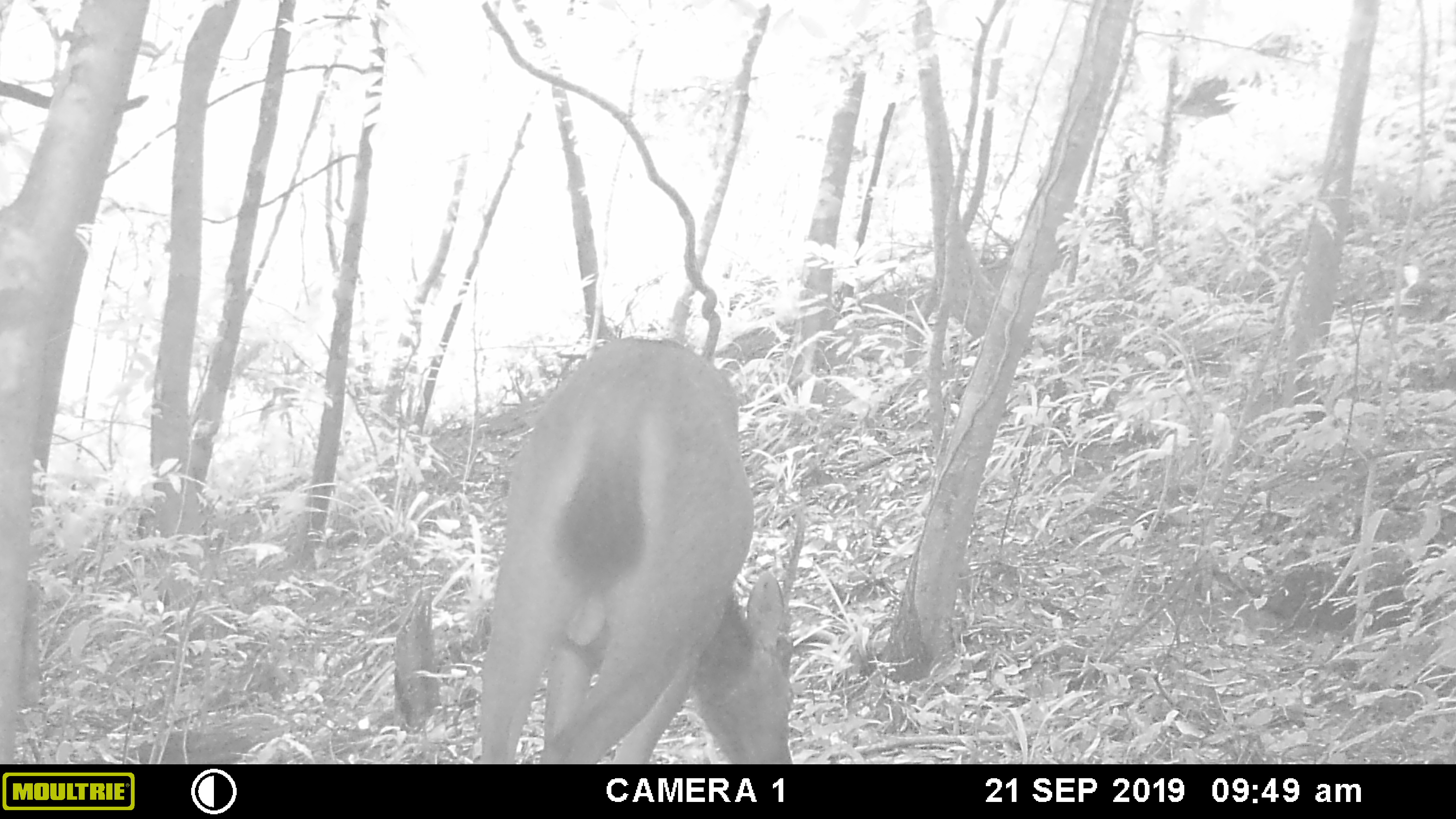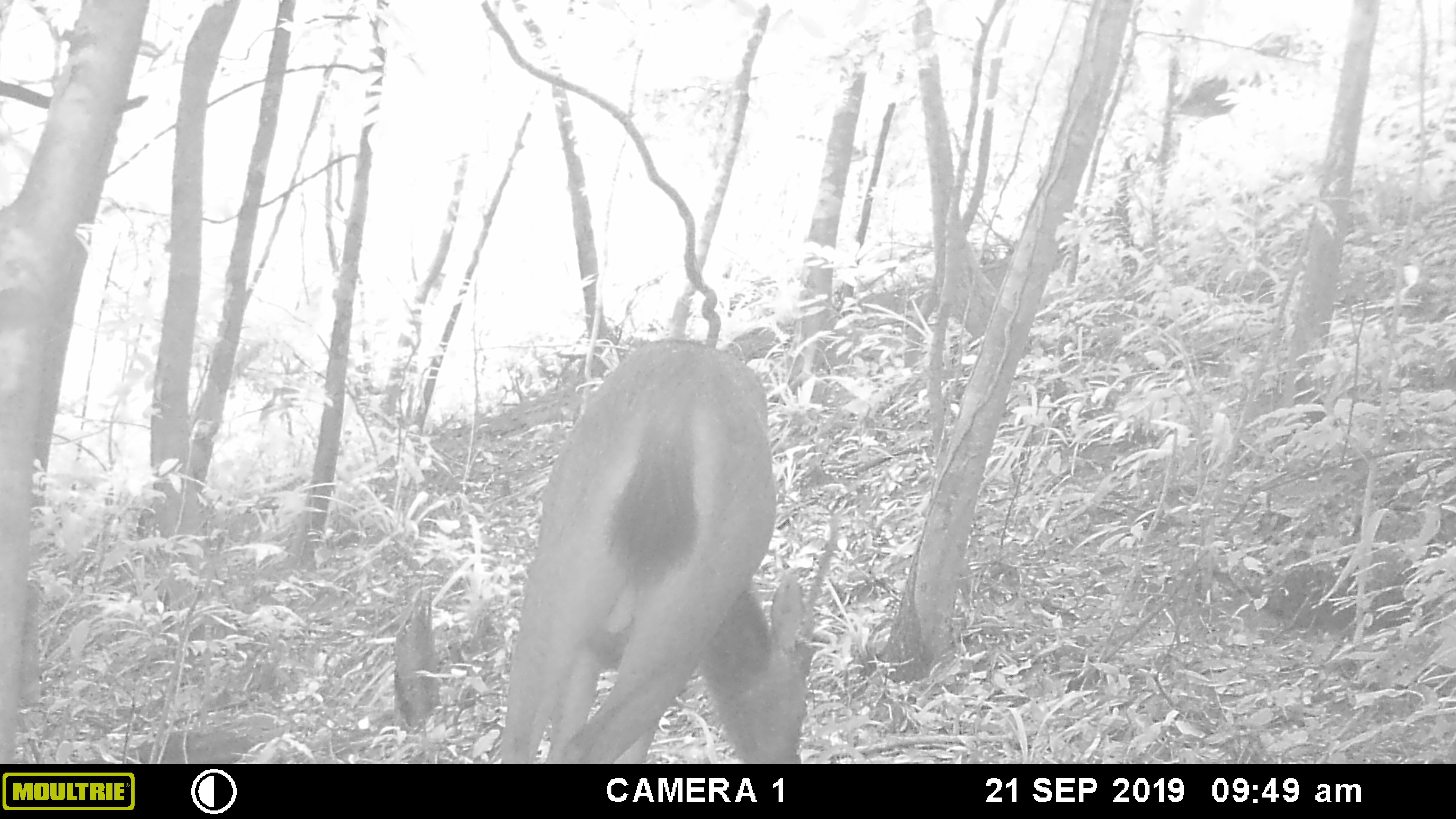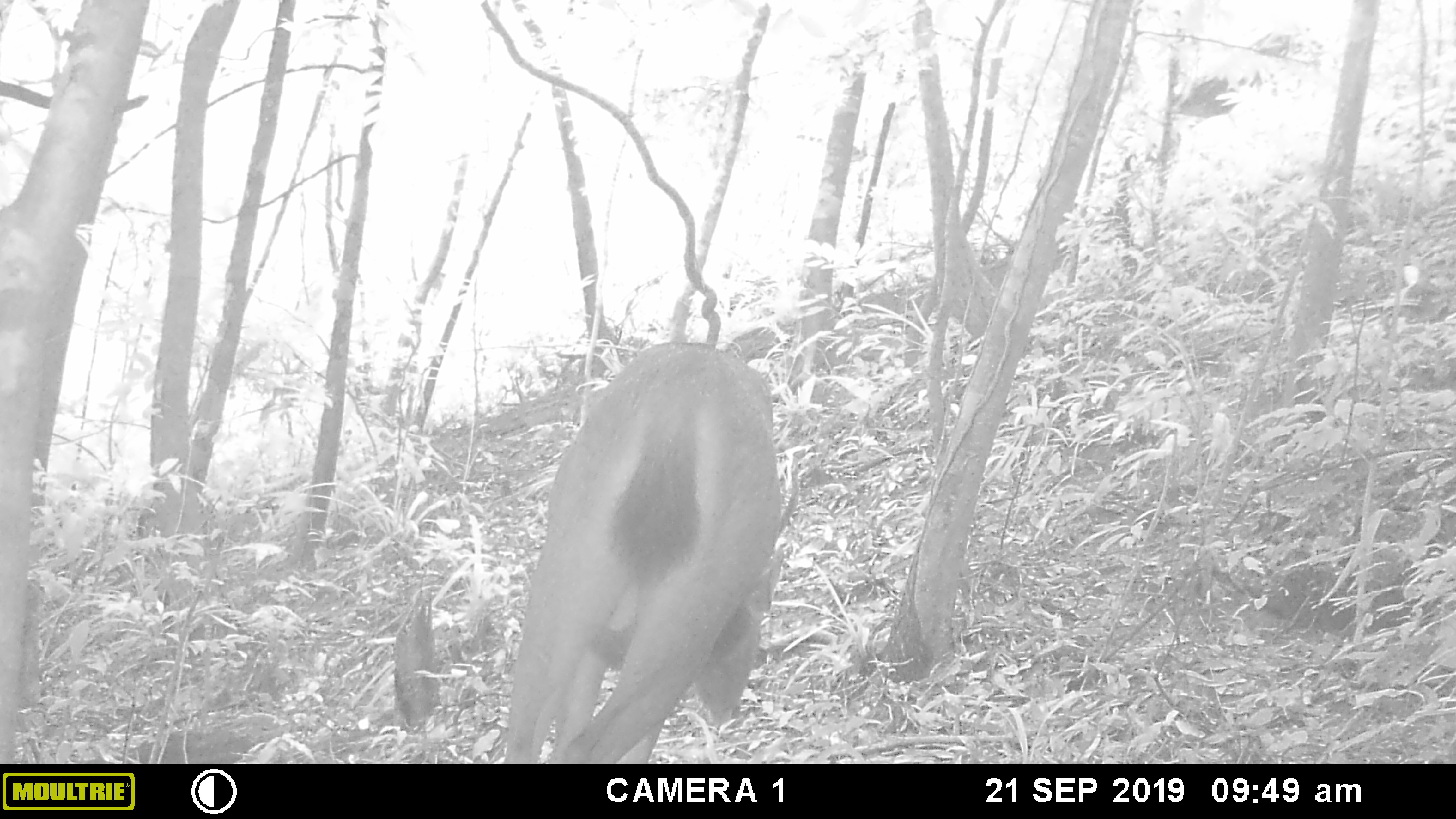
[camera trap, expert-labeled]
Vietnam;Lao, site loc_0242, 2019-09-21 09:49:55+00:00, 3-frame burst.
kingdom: Animalia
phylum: Chordata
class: Mammalia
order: Artiodactyla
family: Cervidae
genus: Rusa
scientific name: Rusa unicolor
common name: sambar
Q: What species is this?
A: Sambar (Rusa unicolor).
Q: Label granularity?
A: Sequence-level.